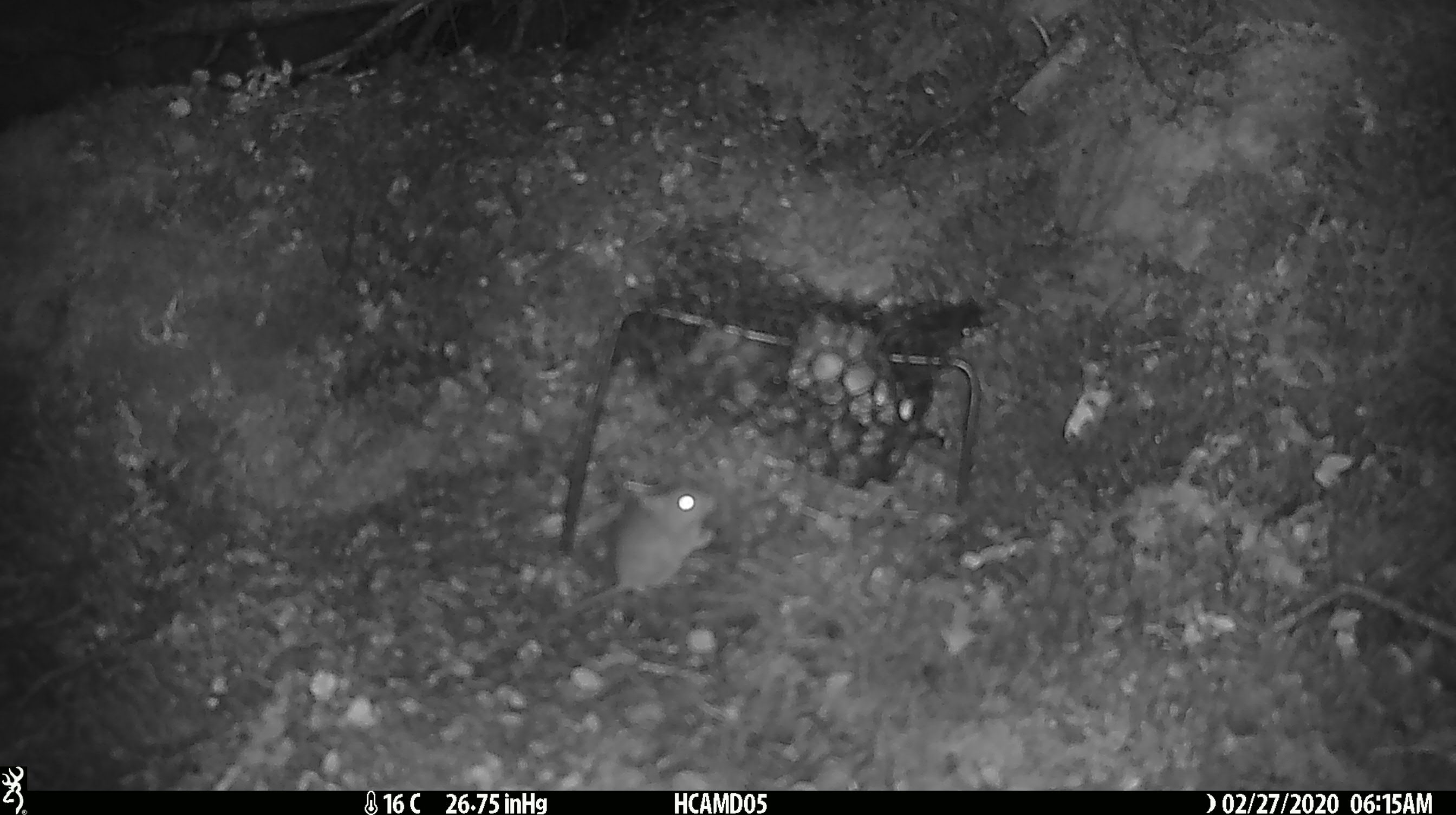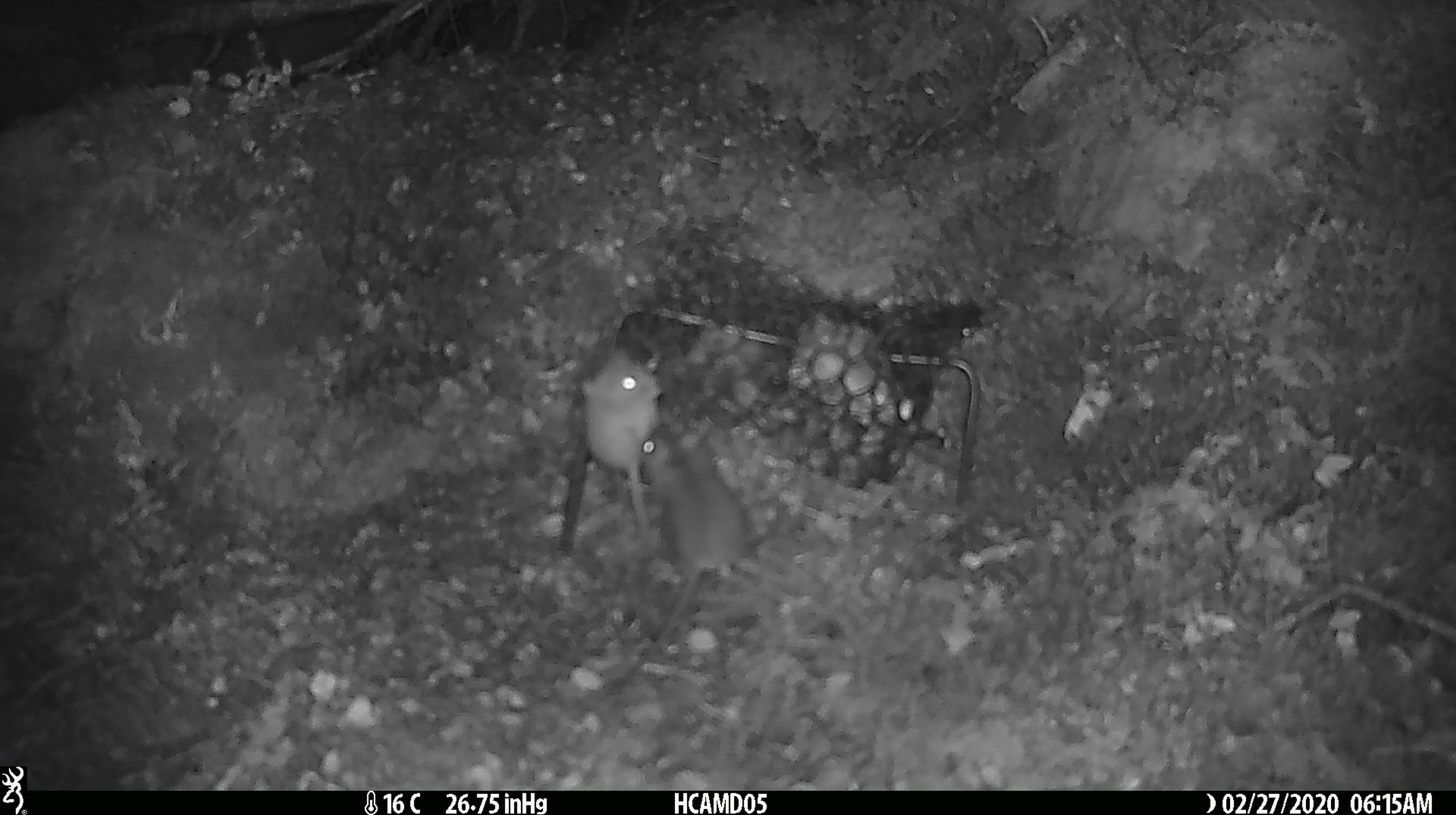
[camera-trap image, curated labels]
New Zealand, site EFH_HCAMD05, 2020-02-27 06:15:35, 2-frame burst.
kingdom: Animalia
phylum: Chordata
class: Mammalia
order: Rodentia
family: Muridae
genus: Mus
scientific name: Mus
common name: mouse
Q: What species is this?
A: Mouse (Mus).